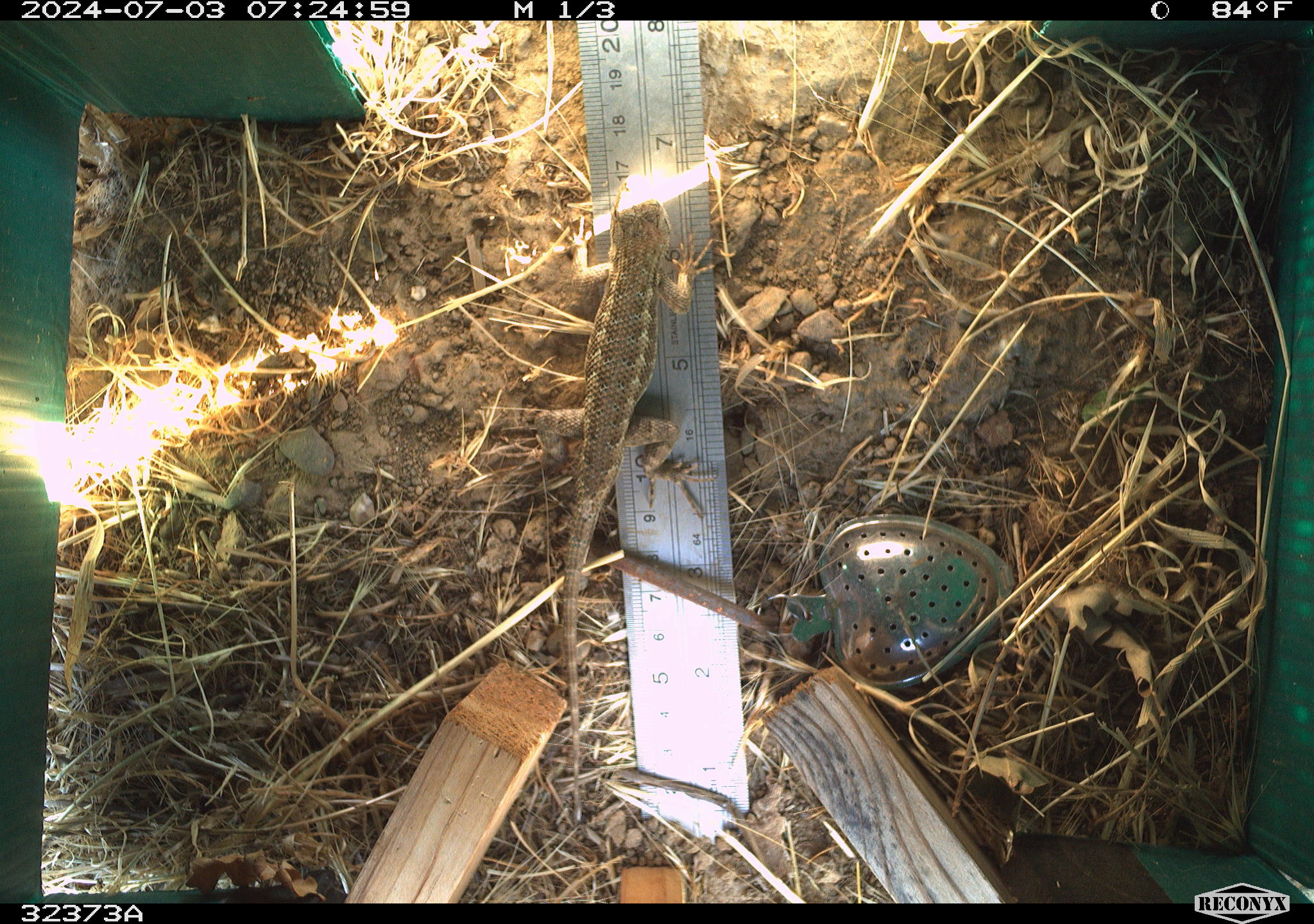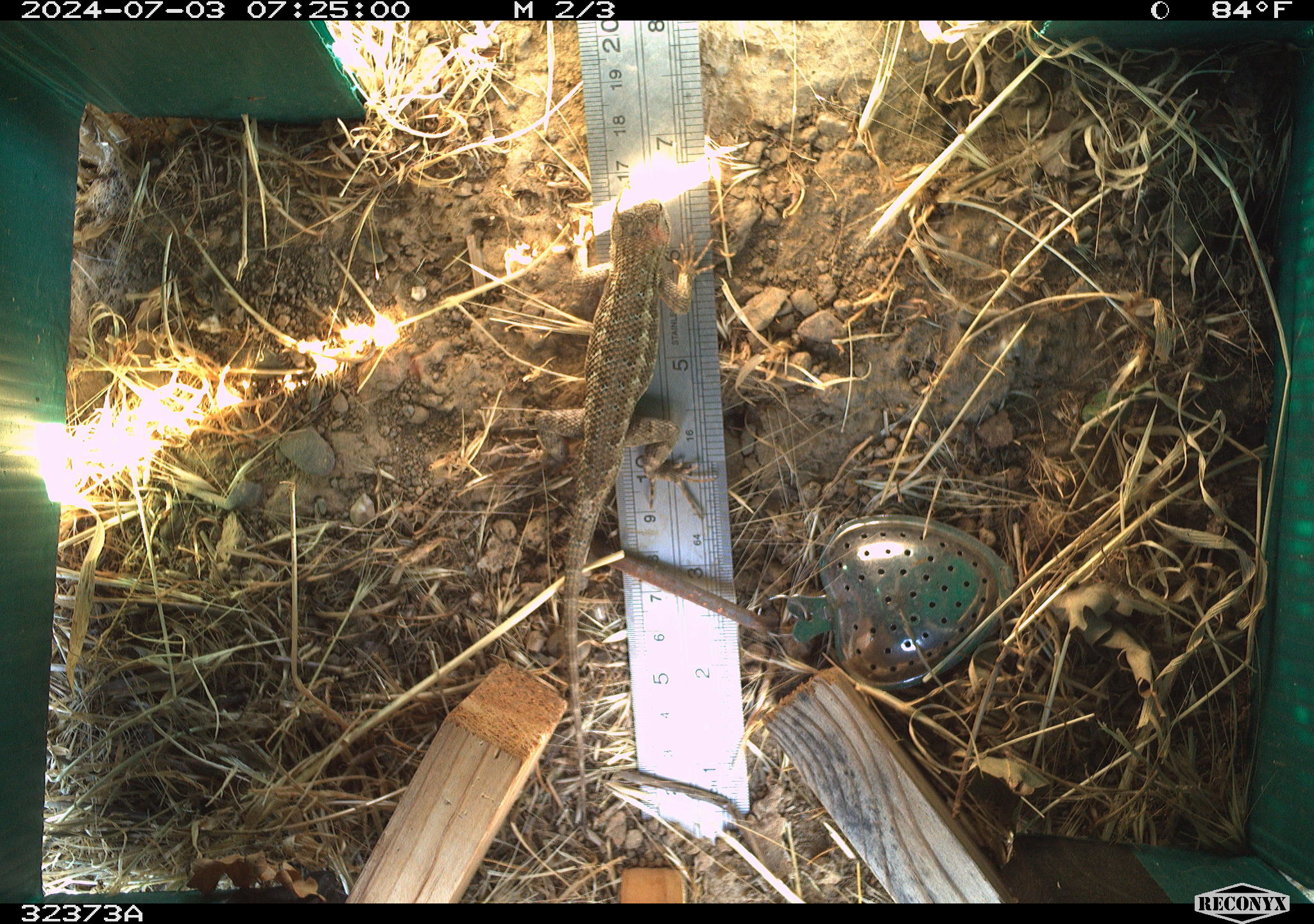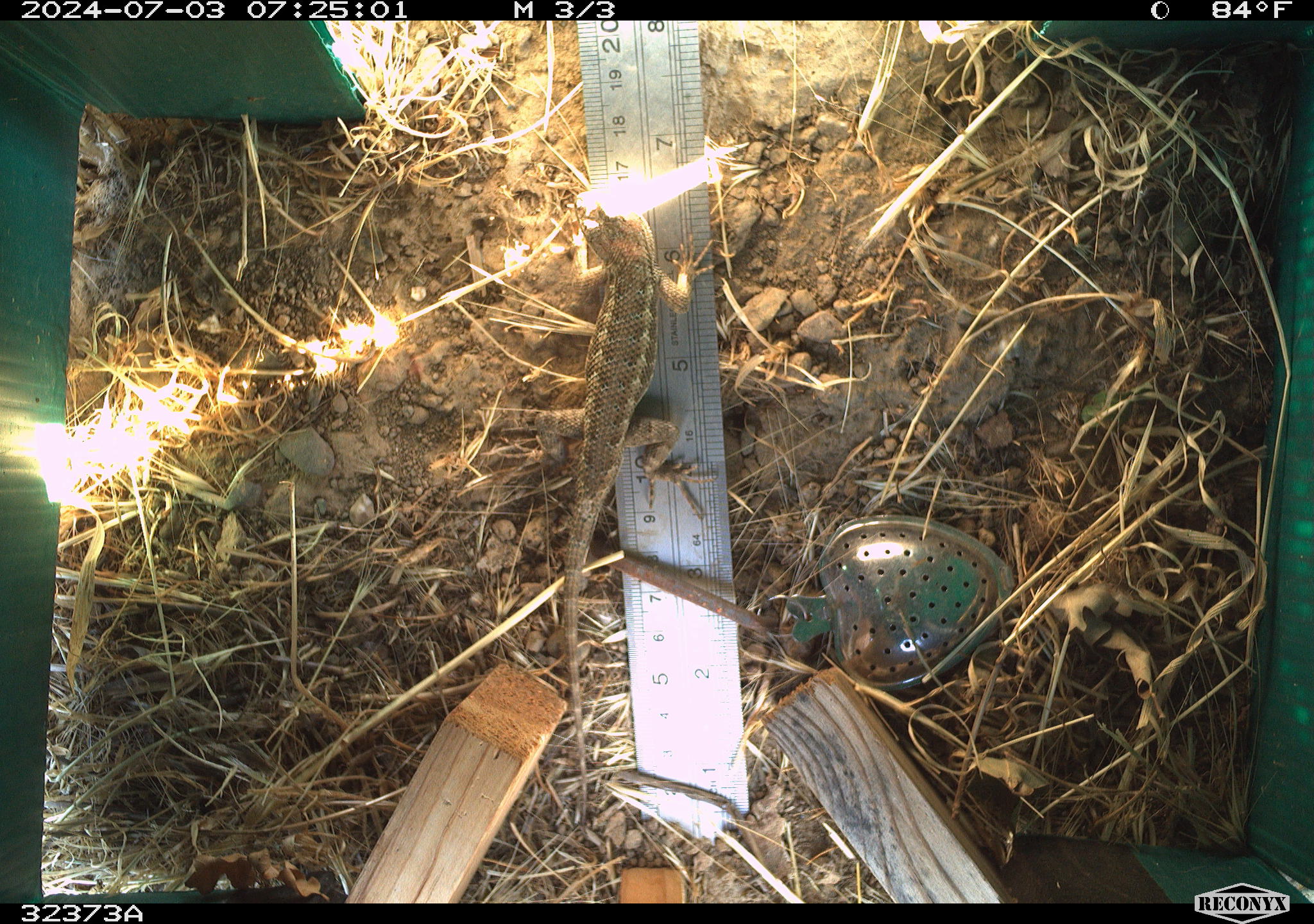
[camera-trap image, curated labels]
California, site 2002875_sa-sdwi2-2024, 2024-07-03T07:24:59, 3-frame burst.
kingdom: Animalia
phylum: Chordata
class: Reptilia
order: Squamata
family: Phrynosomatidae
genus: Sceloporus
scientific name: Sceloporus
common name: spiny lizards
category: sceloporus species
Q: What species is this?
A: Sceloporus species (spiny lizards) (Sceloporus).